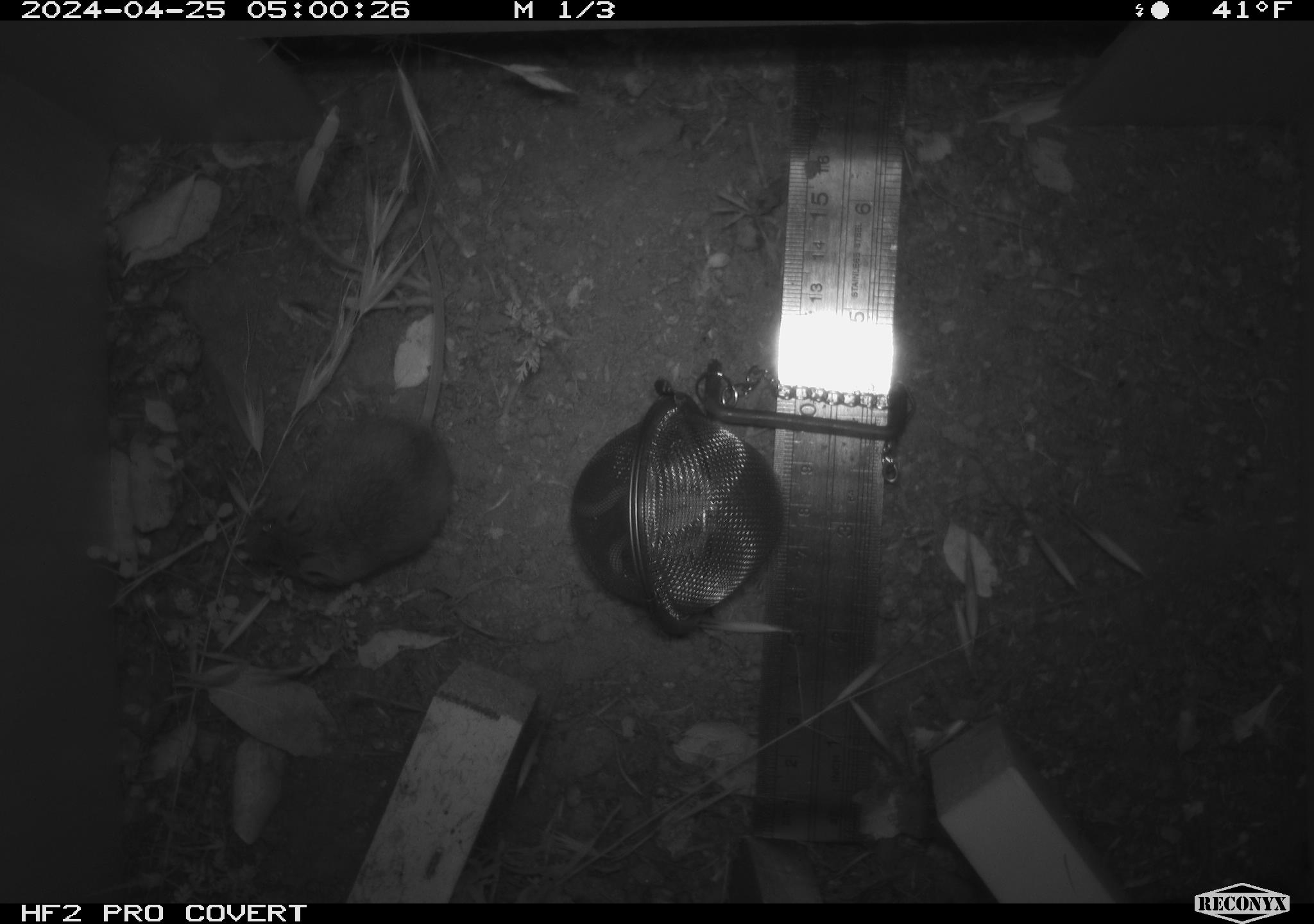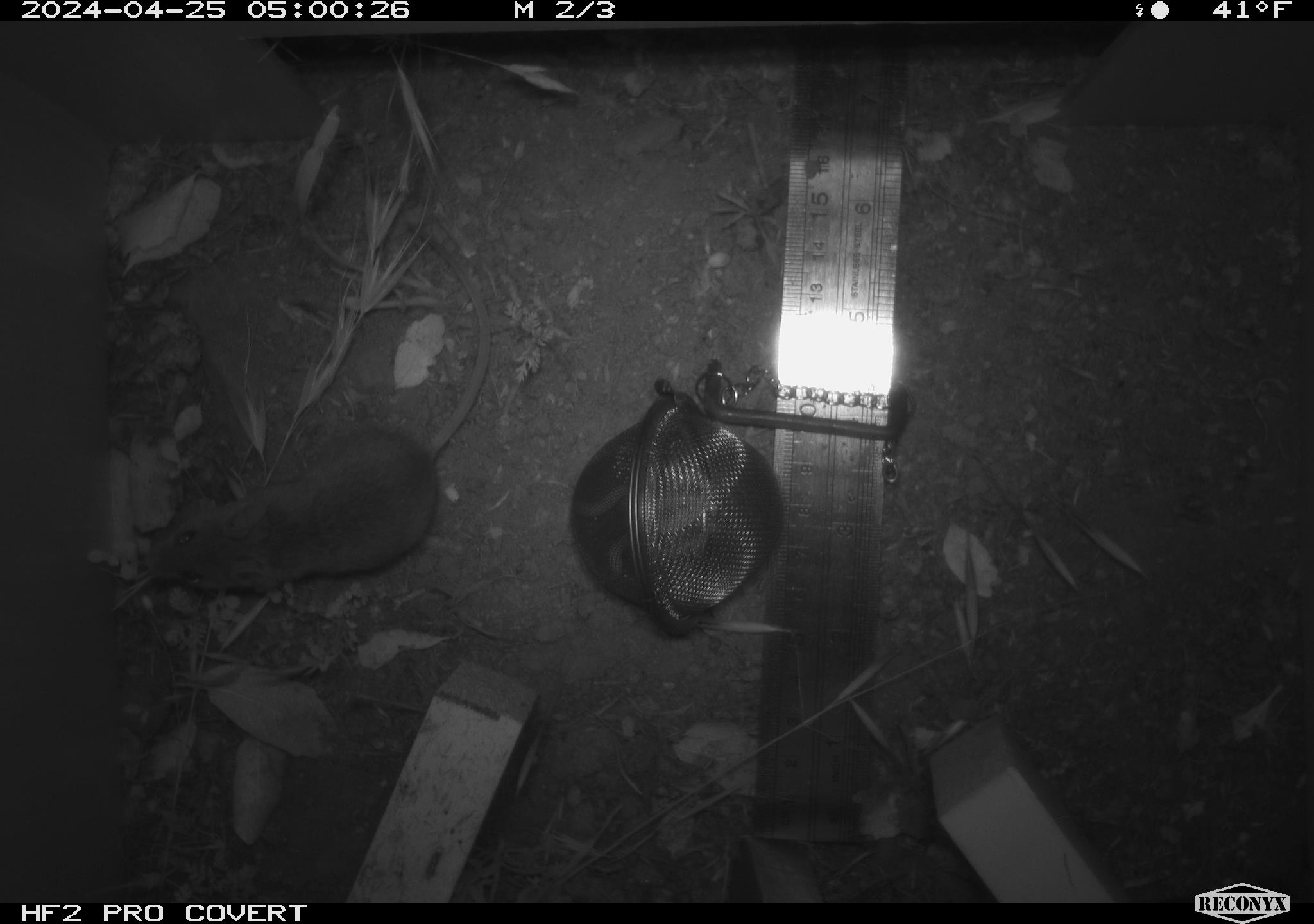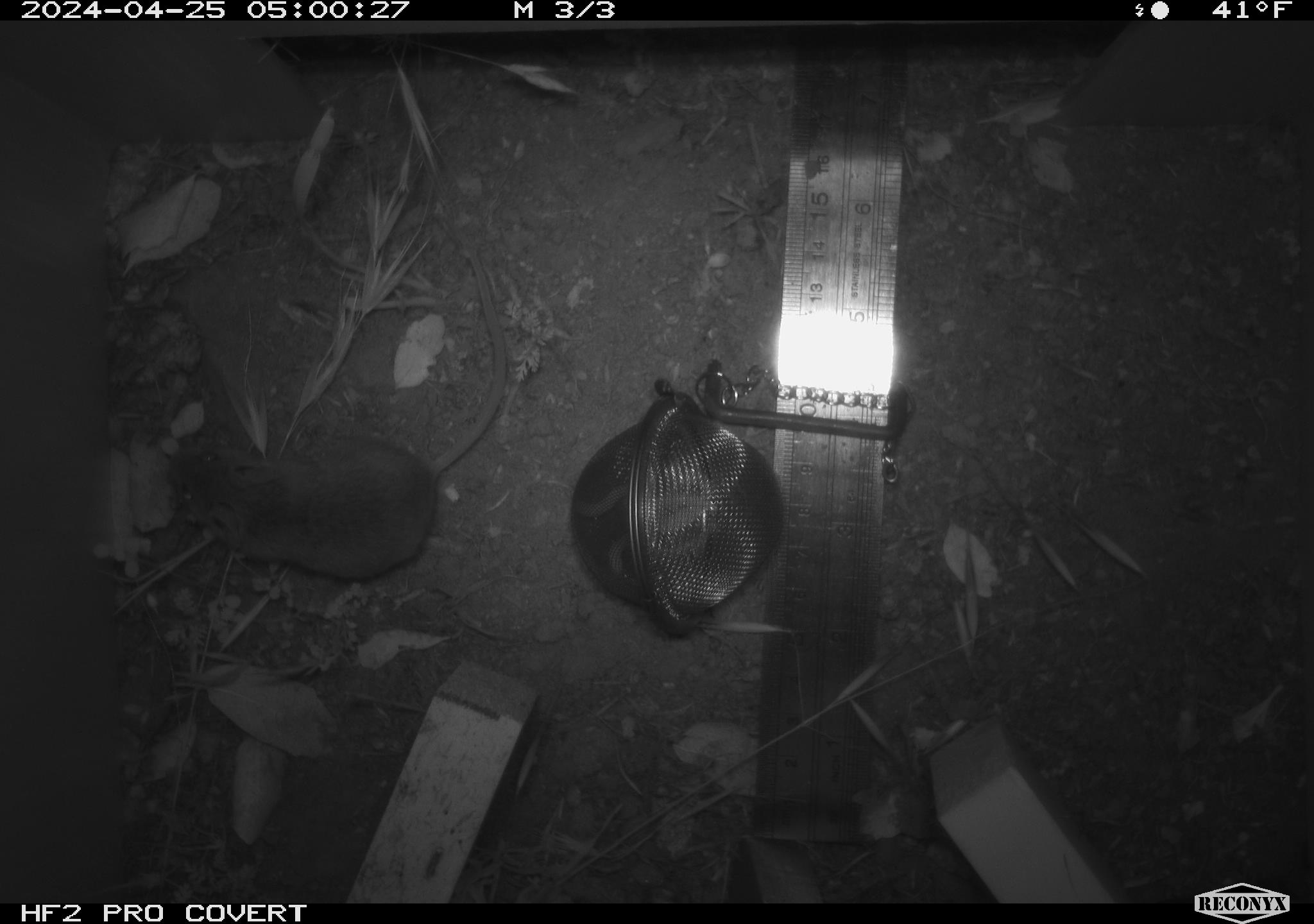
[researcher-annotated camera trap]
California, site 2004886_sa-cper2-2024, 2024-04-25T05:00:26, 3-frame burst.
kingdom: Animalia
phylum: Chordata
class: Mammalia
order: Rodentia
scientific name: Rodentia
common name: rodent